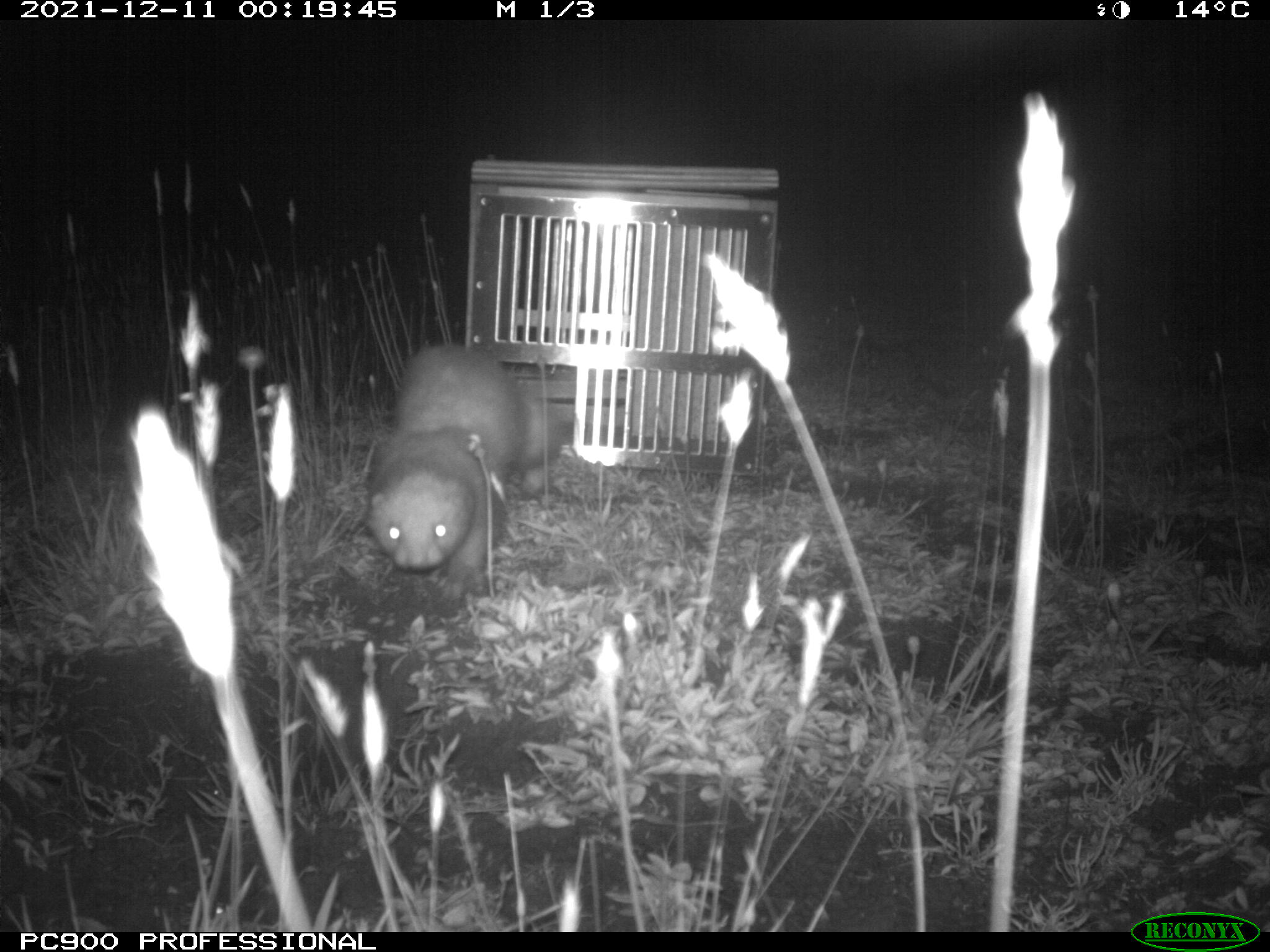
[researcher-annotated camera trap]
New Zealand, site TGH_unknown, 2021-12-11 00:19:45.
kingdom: Animalia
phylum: Chordata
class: Mammalia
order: Carnivora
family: Mustelidae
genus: Mustela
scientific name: Mustela furo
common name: ferret